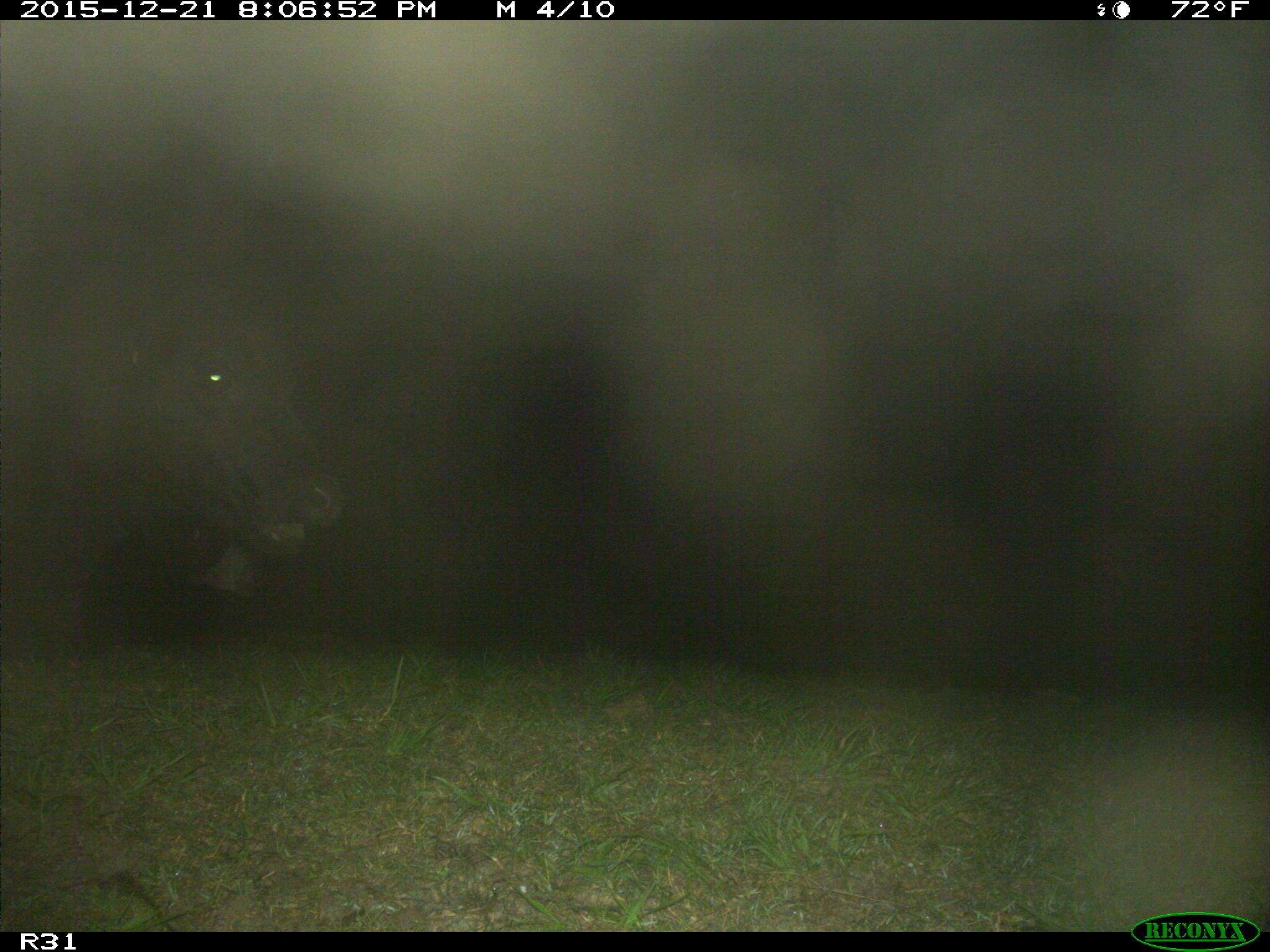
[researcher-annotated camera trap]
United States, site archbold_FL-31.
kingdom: Animalia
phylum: Chordata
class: Mammalia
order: Artiodactyla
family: Bovidae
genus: Bos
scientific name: Bos taurus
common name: domestic cow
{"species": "Bos taurus (domestic cow)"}